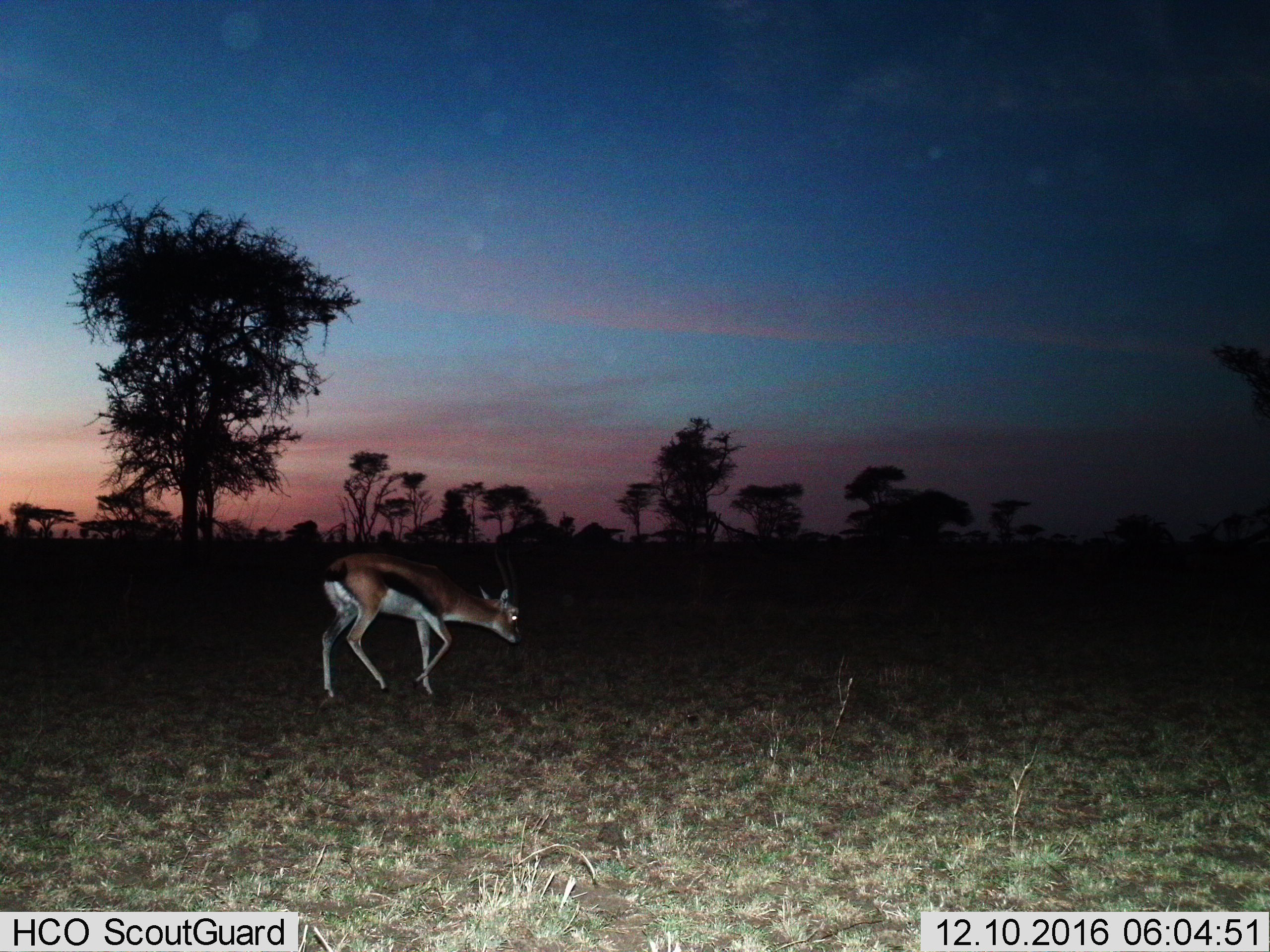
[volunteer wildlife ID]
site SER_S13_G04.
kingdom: Animalia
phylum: Chordata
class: Mammalia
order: Artiodactyla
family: Bovidae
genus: Eudorcas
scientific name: Eudorcas thomsonii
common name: thomson's gazelle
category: gazellethomsons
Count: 1.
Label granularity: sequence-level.